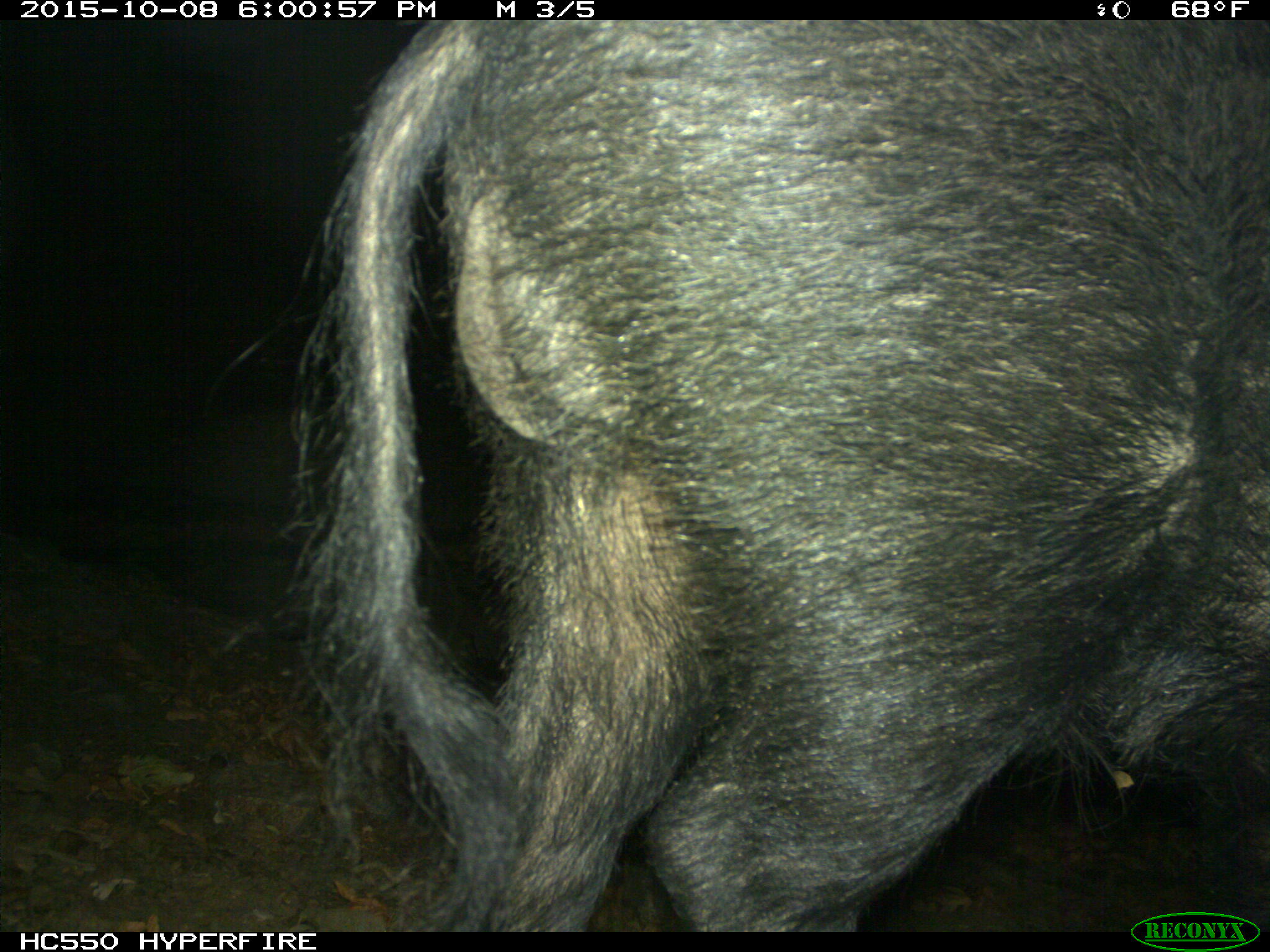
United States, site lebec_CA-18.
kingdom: Animalia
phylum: Chordata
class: Mammalia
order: Artiodactyla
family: Suidae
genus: Sus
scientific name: Sus scrofa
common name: wild boar